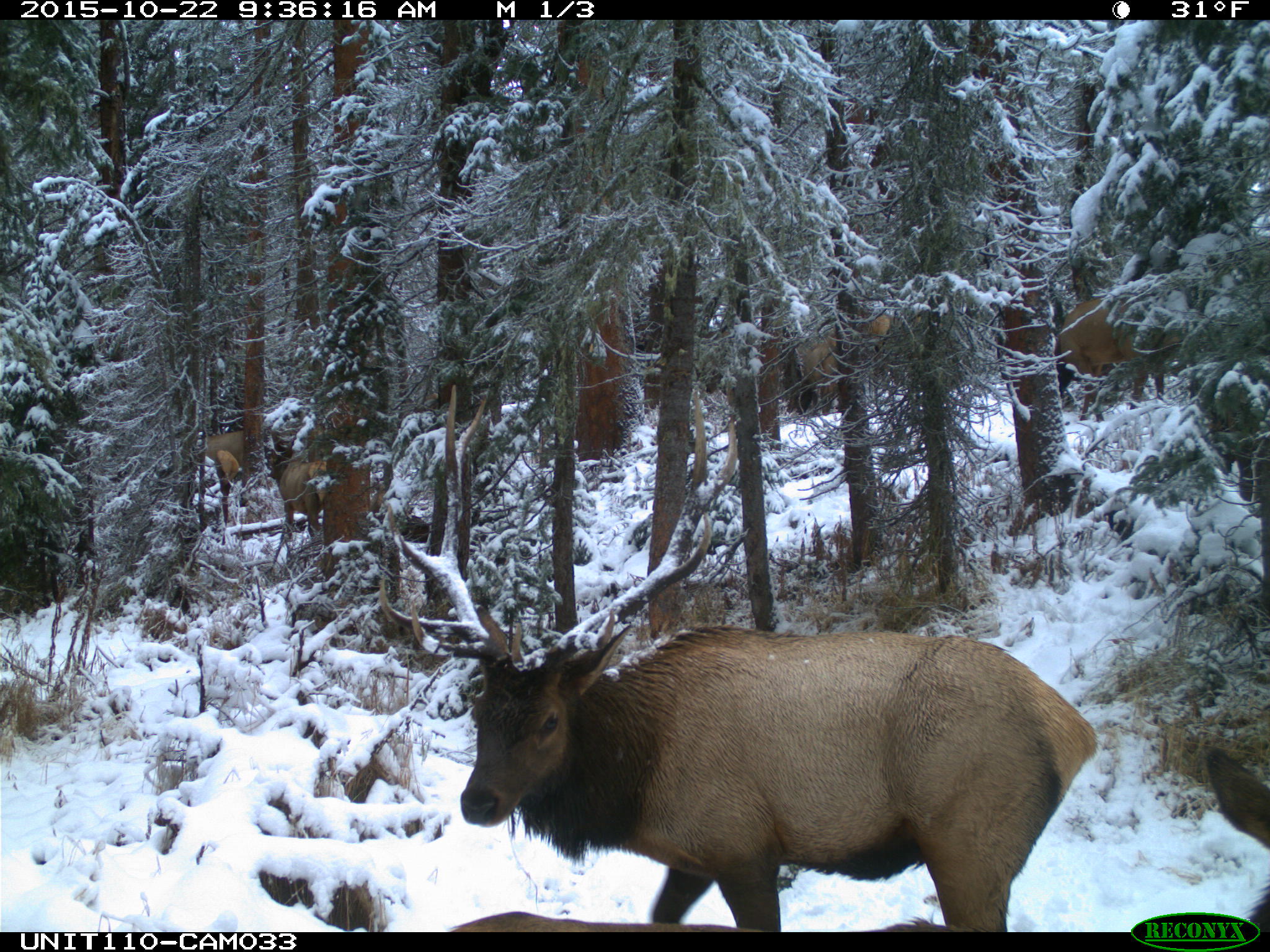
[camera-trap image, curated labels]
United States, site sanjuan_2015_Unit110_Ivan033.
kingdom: Animalia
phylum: Chordata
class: Mammalia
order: Artiodactyla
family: Cervidae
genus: Cervus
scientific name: Cervus elaphus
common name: red deer